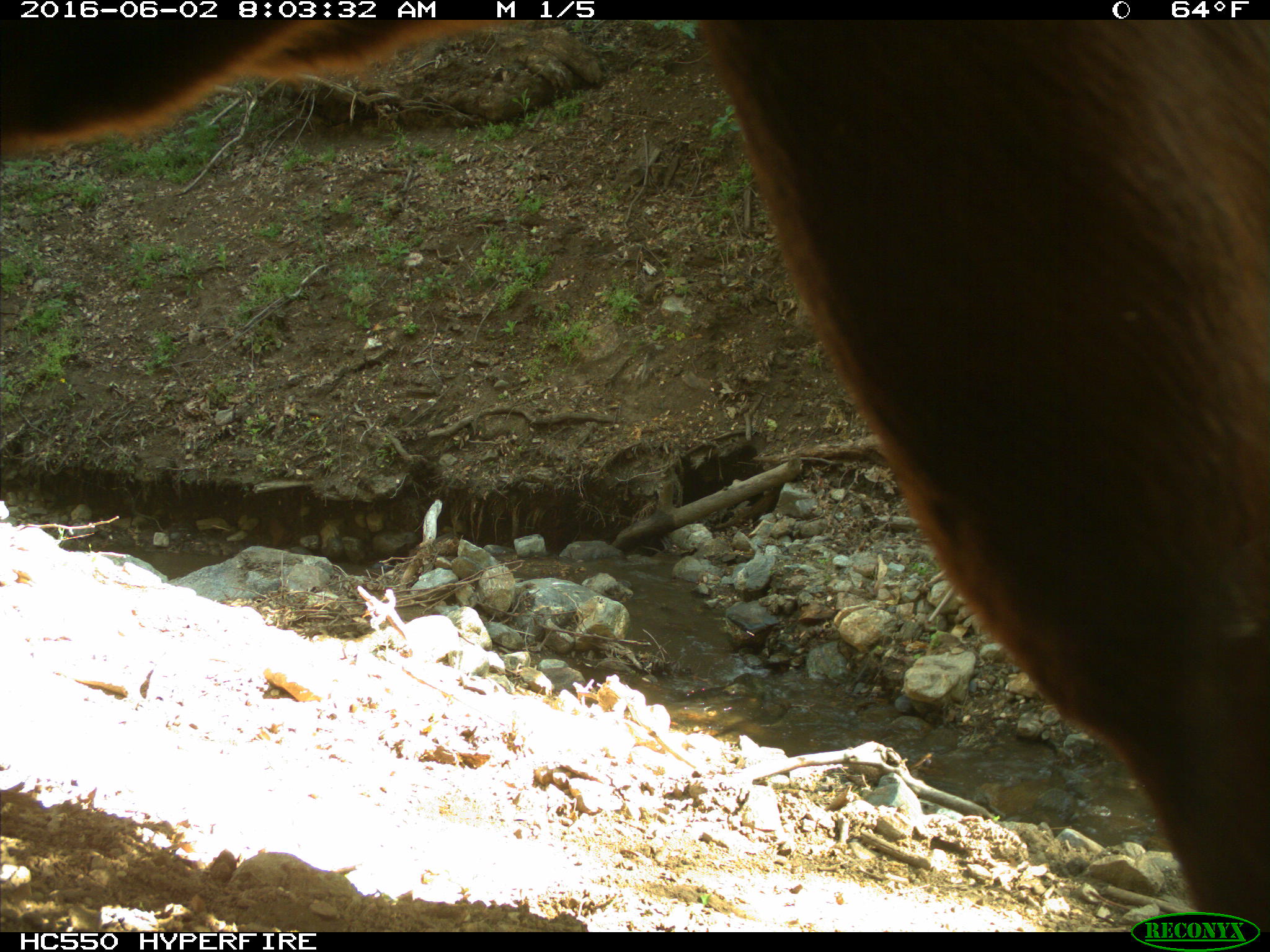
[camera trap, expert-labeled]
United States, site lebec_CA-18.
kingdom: Animalia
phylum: Chordata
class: Mammalia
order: Artiodactyla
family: Bovidae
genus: Bos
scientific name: Bos taurus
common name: domestic cow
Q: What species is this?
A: Bos taurus (domestic cow).